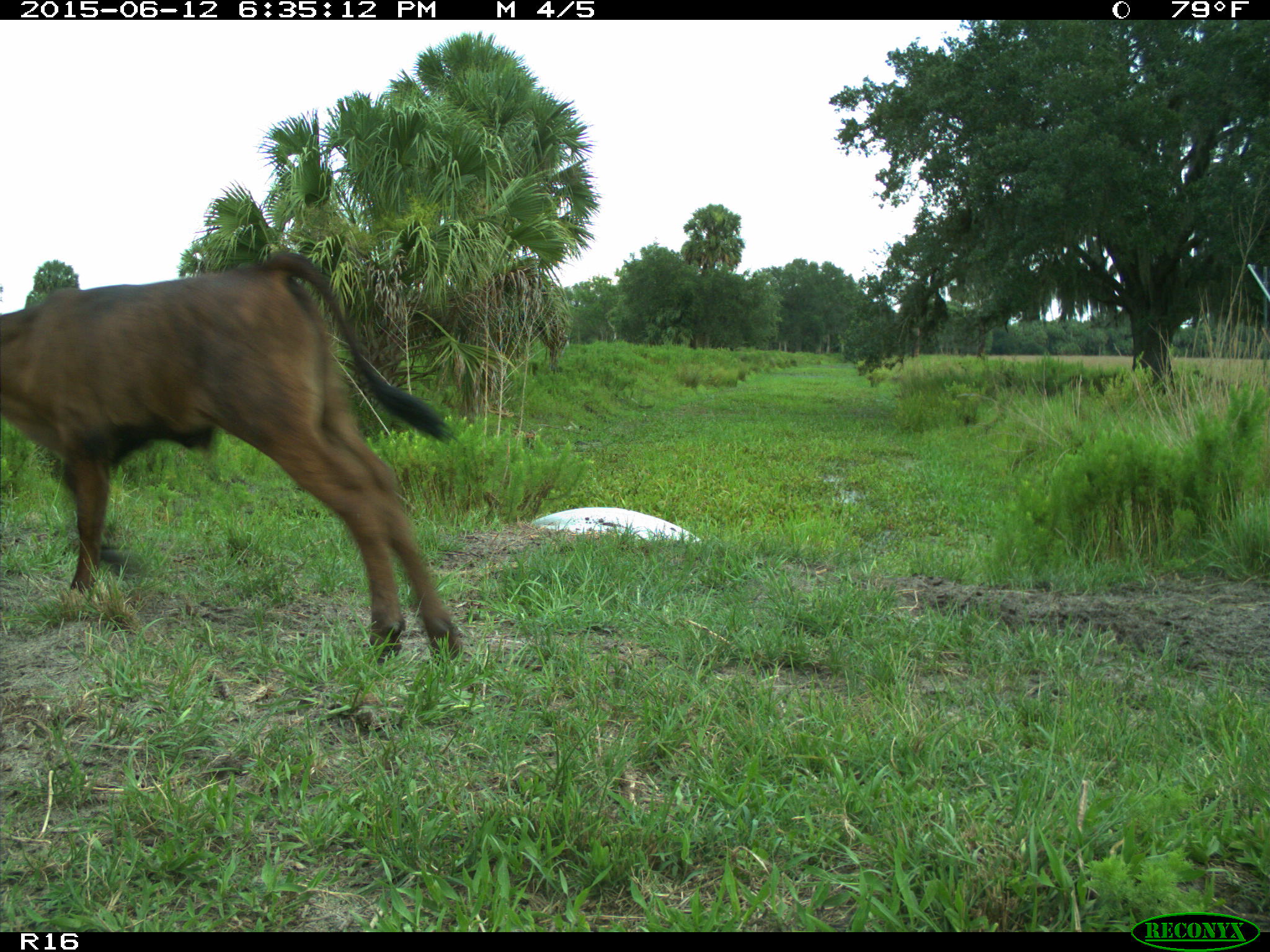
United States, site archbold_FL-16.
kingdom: Animalia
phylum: Chordata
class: Mammalia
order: Artiodactyla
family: Bovidae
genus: Bos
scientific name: Bos taurus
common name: domestic cow